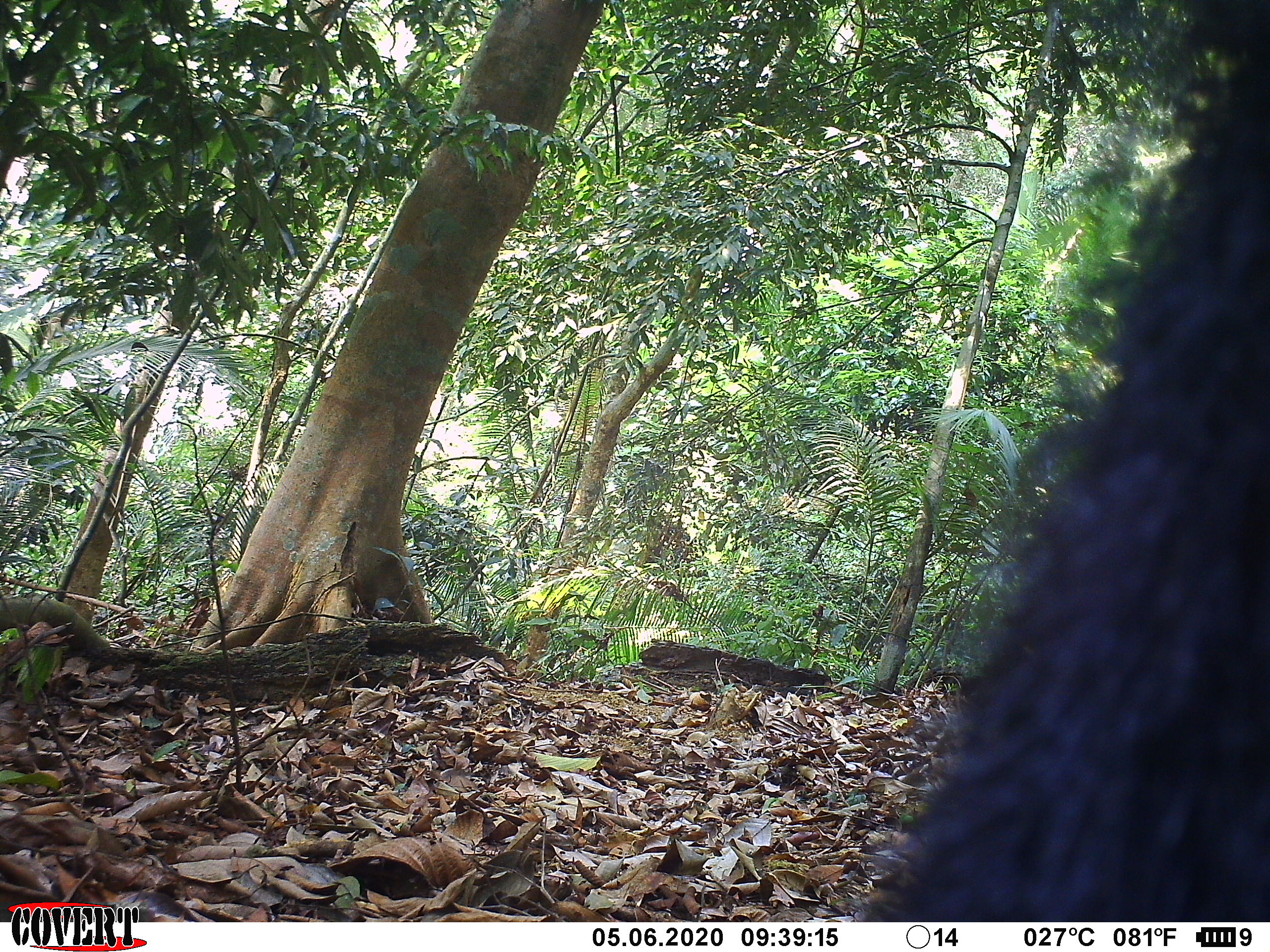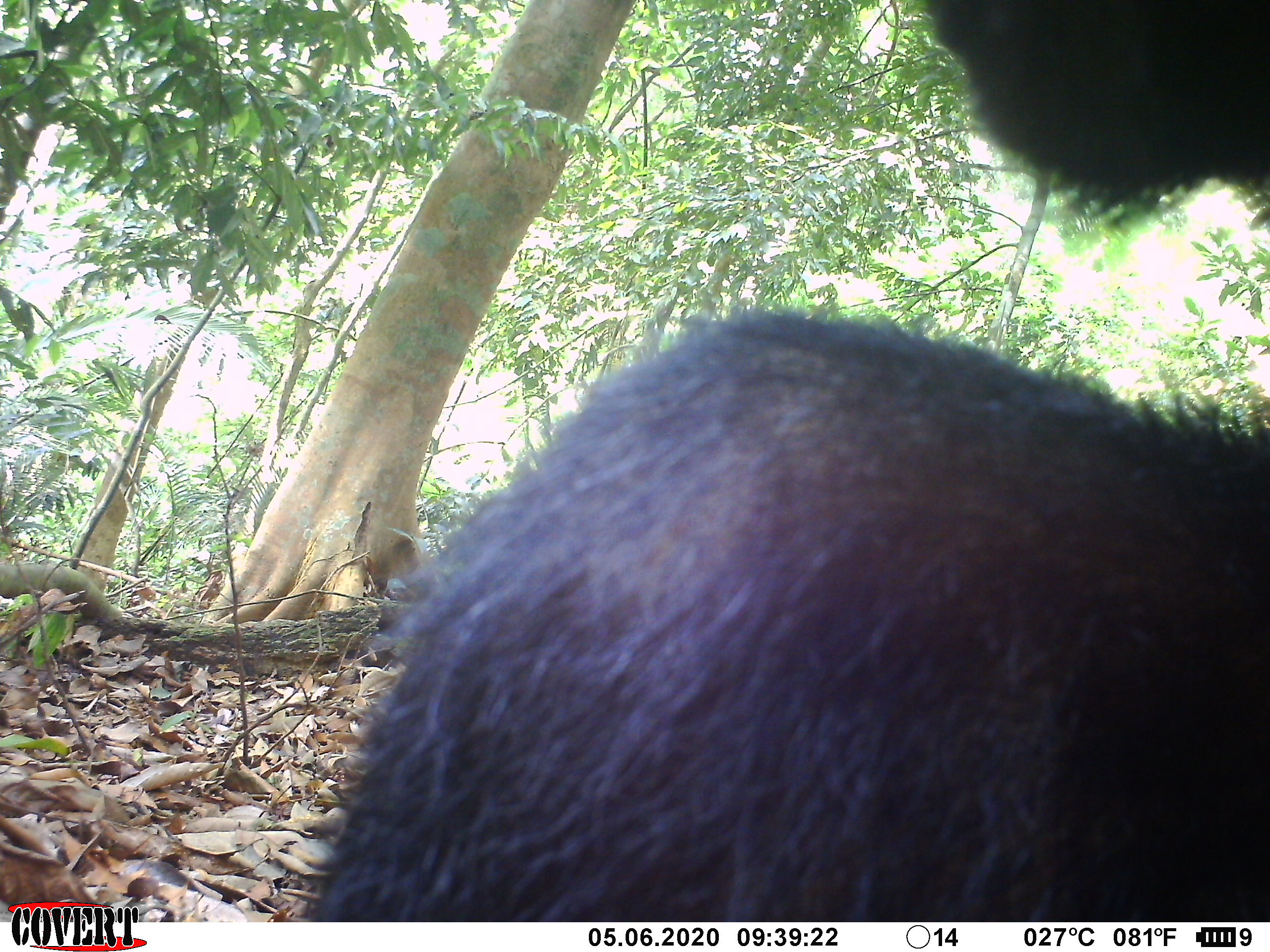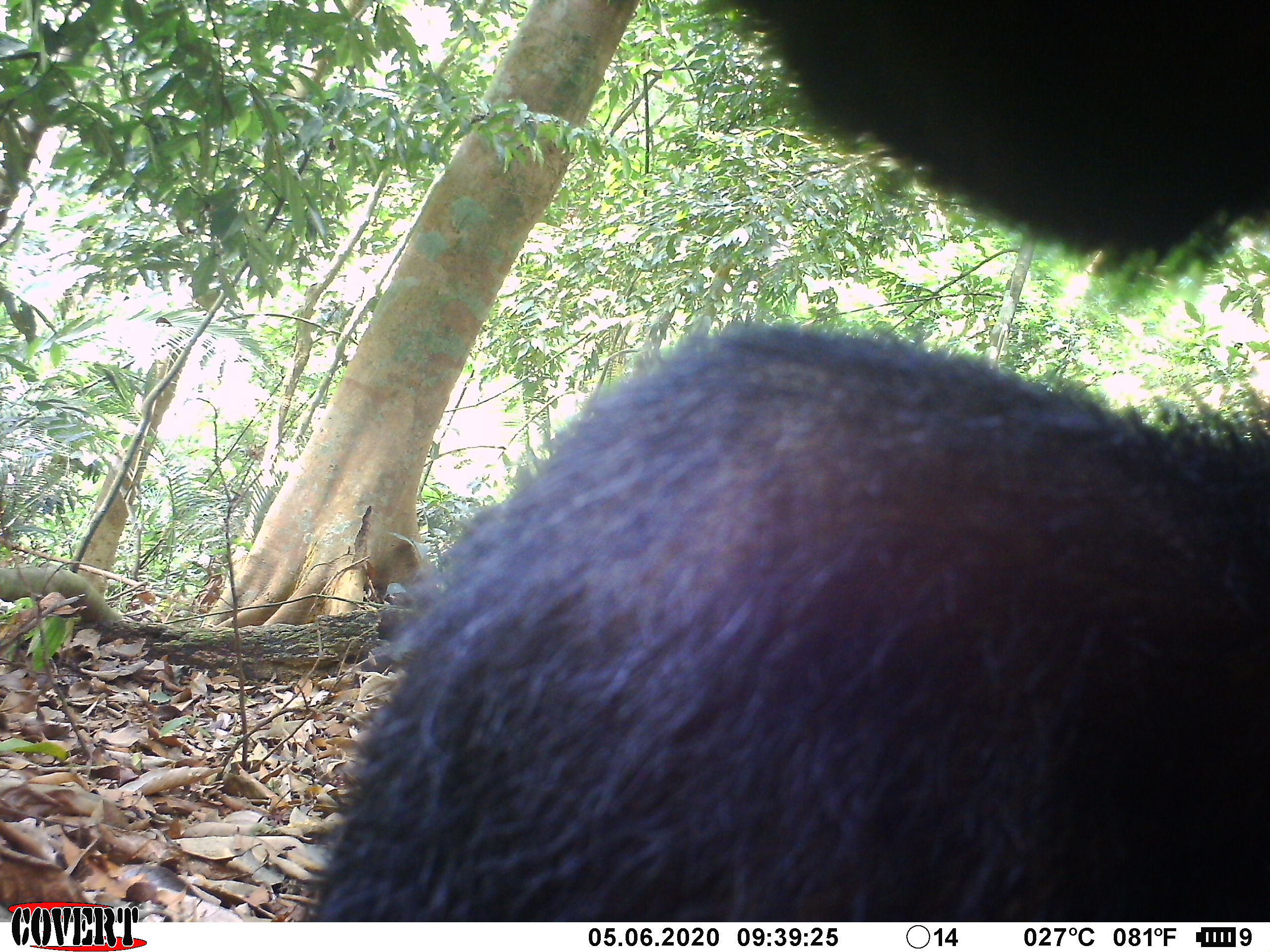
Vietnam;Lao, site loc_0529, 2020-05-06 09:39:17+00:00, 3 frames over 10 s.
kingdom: Animalia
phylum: Chordata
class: Mammalia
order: Carnivora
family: Ursidae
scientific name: Ursidae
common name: bear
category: unidentified bear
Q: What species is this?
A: Unidentified bear (bear) (Ursidae).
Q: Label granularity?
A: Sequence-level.